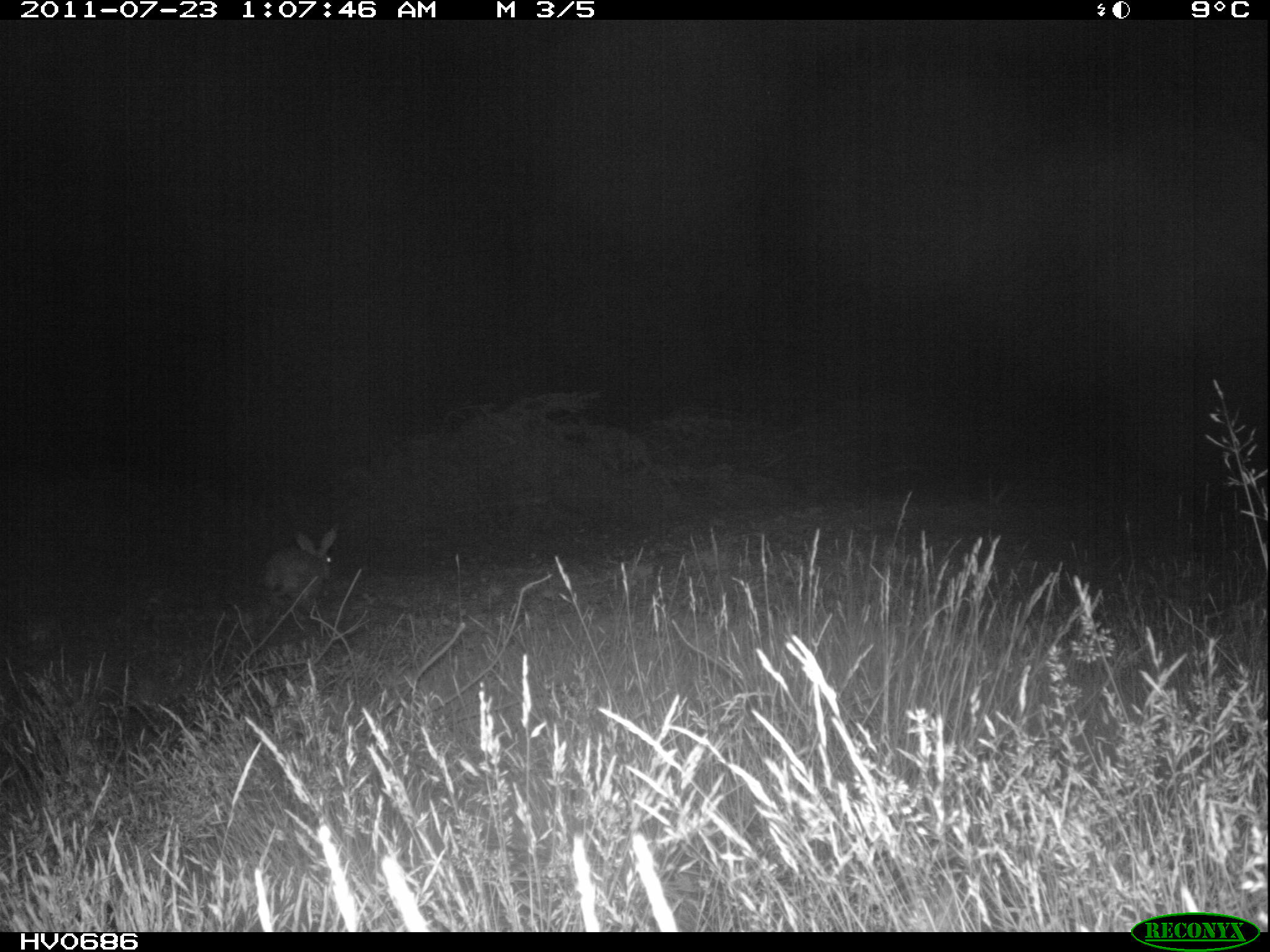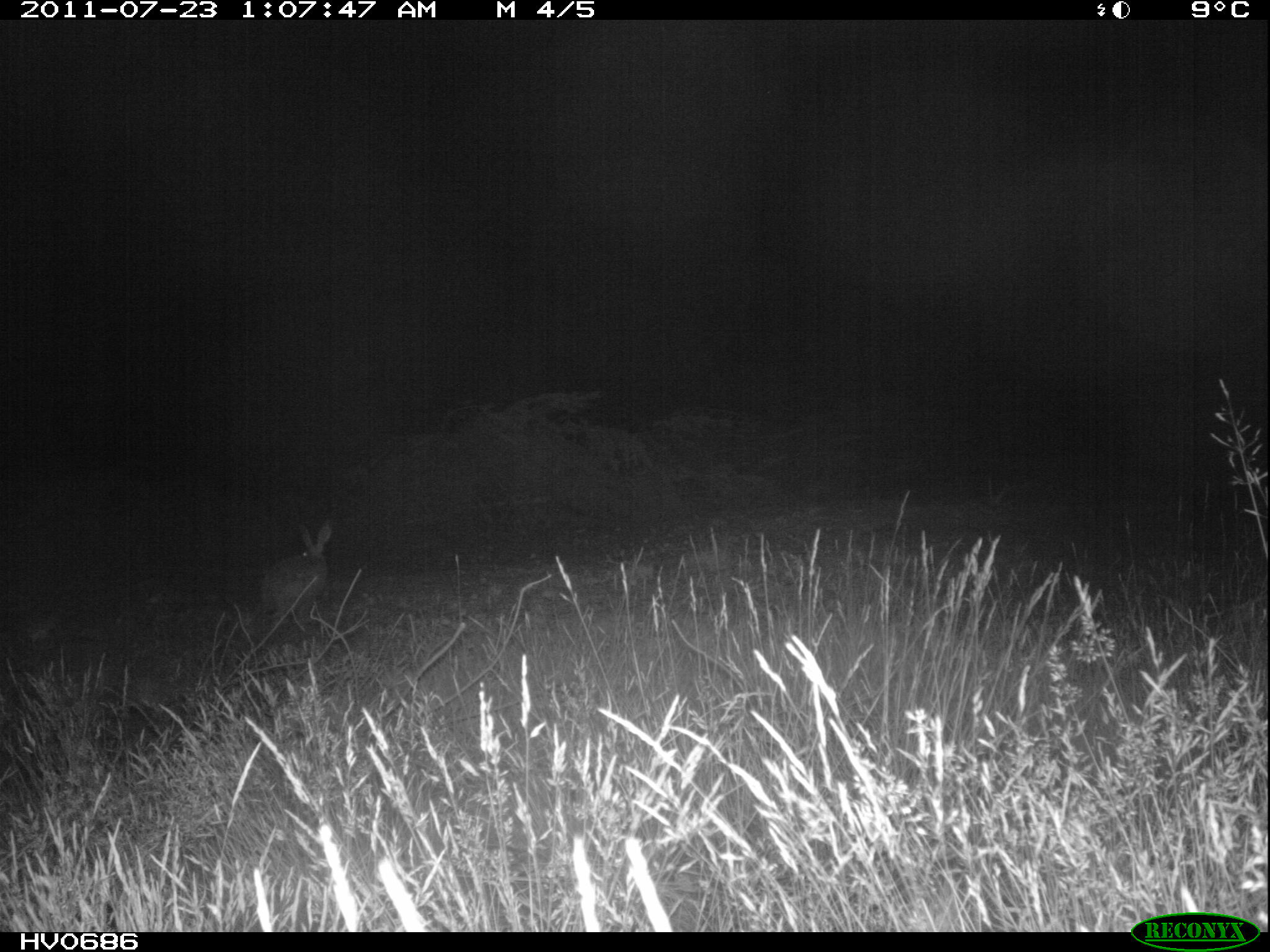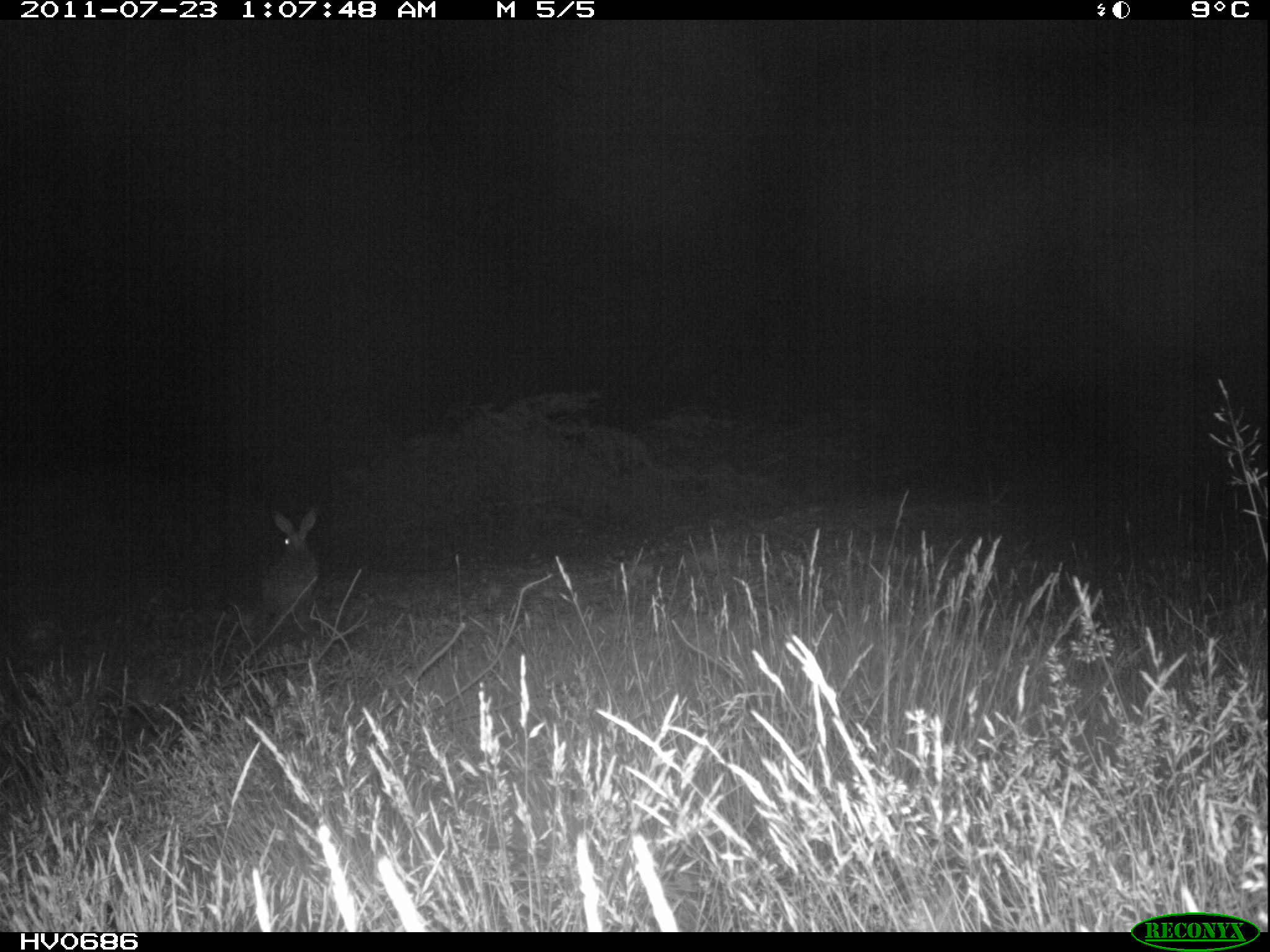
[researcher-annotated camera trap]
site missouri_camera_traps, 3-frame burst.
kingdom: Animalia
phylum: Chordata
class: Mammalia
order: Lagomorpha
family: Leporidae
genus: Lepus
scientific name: Lepus europaeus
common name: european hare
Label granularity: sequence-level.